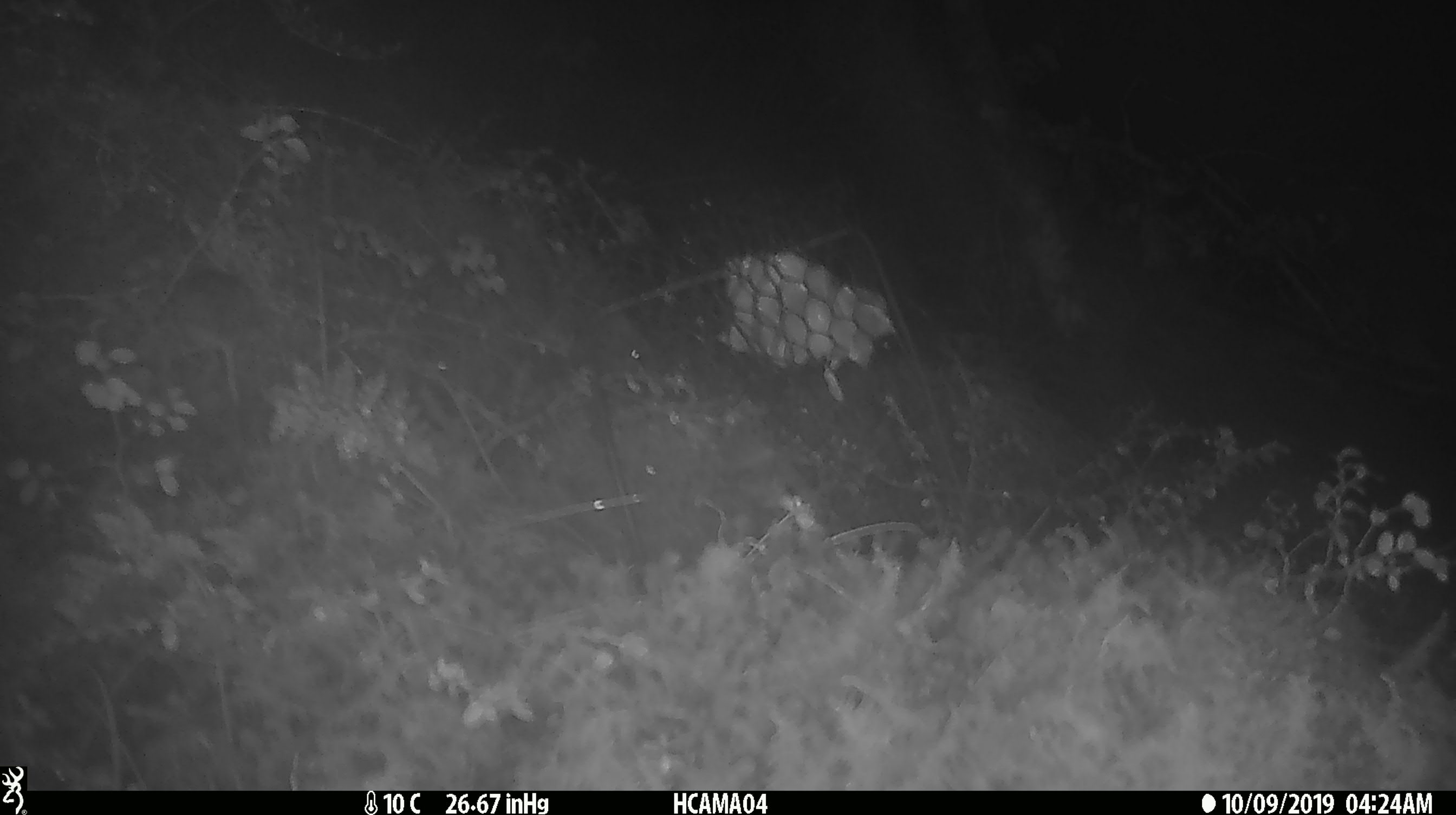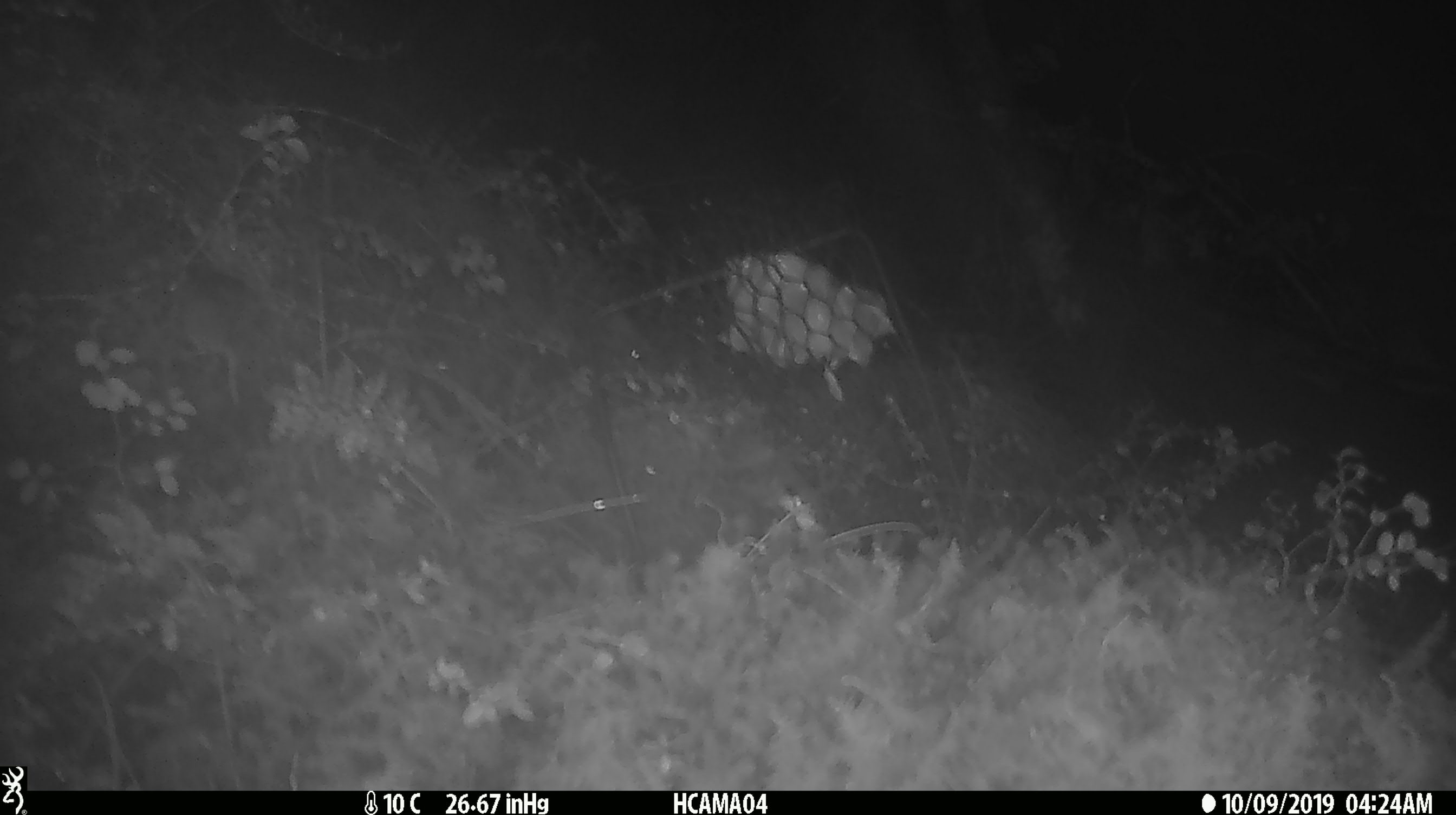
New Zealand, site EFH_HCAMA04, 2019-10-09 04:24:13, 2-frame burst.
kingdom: Animalia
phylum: Chordata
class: Mammalia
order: Rodentia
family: Muridae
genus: Mus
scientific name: Mus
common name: mouse